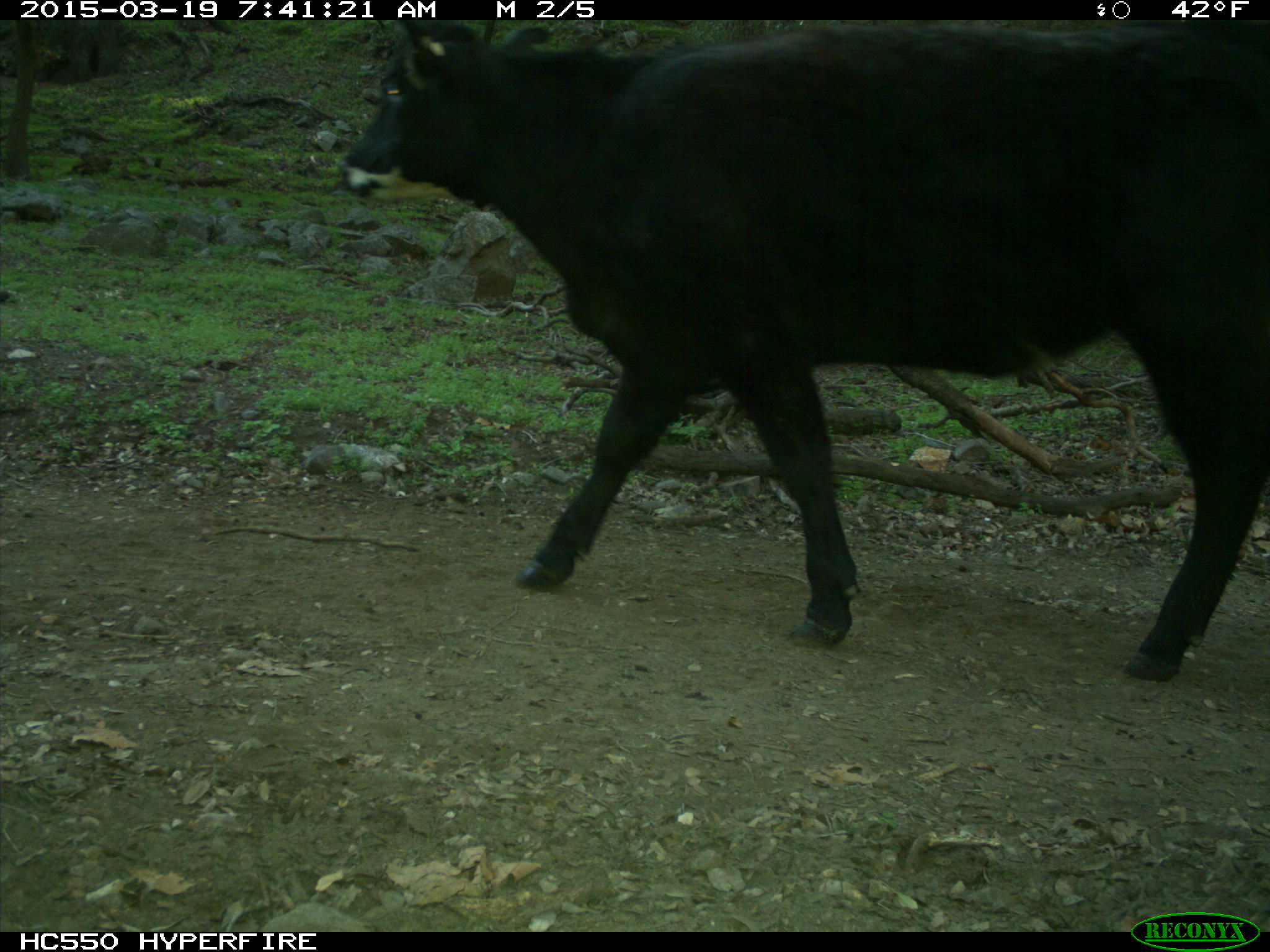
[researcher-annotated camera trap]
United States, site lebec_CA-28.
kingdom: Animalia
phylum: Chordata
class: Mammalia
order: Artiodactyla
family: Bovidae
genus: Bos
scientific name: Bos taurus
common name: domestic cow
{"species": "Bos taurus (domestic cow)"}